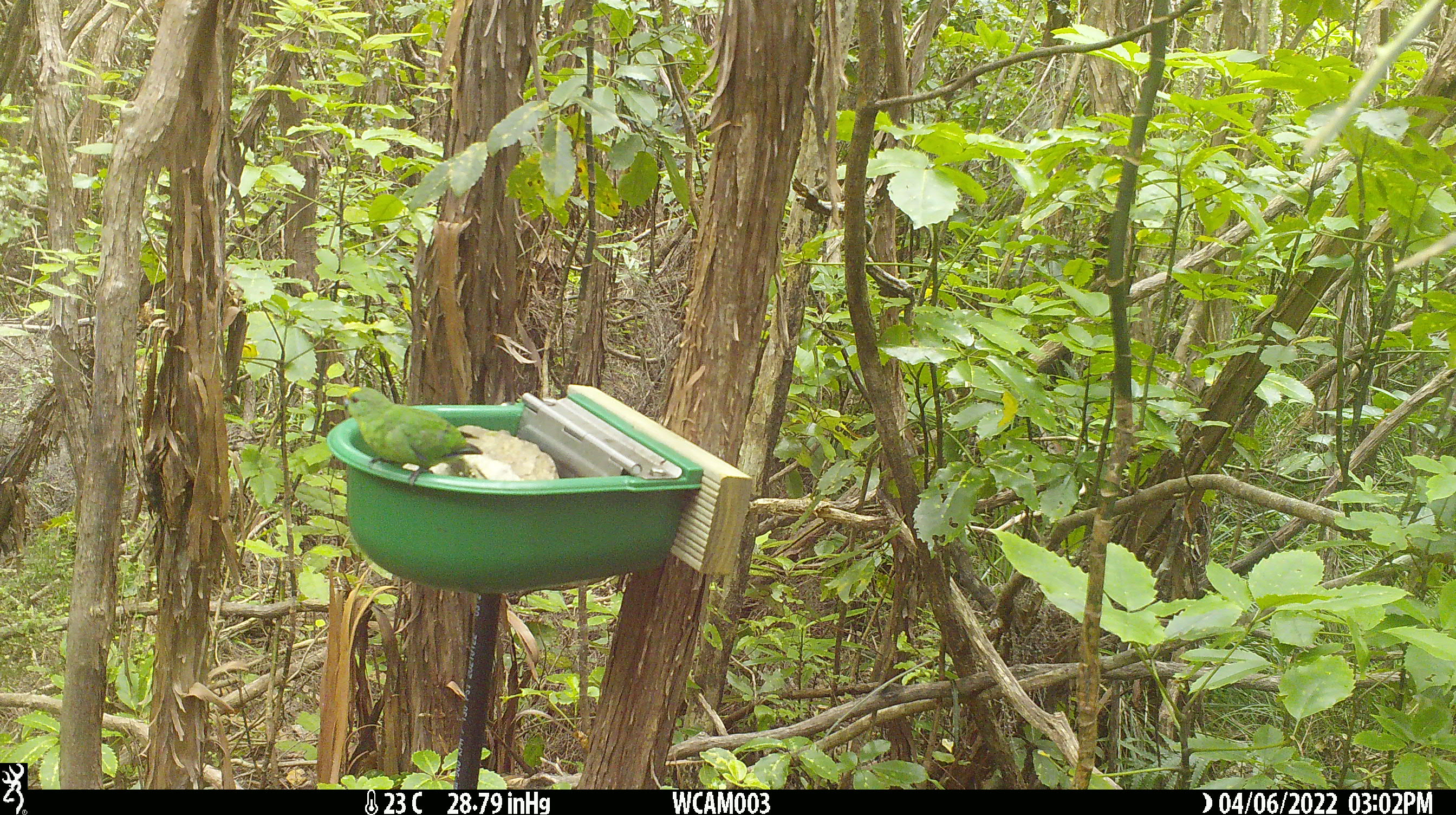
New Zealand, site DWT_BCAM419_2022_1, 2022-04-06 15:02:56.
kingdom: Animalia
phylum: Chordata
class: Aves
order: Psittaciformes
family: Psittaculidae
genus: Cyanoramphus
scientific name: Cyanoramphus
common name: parakeet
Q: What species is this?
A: Parakeet (Cyanoramphus).